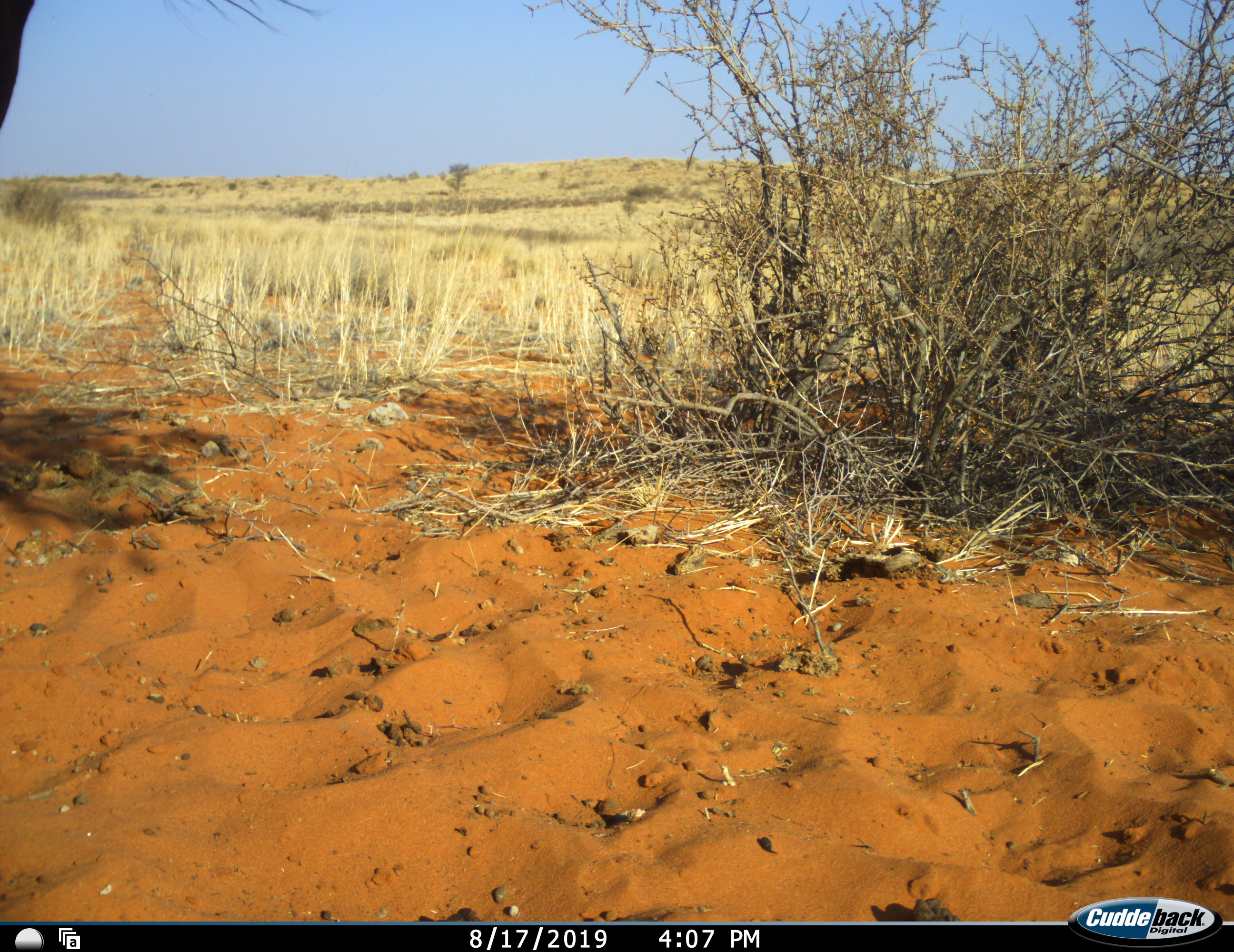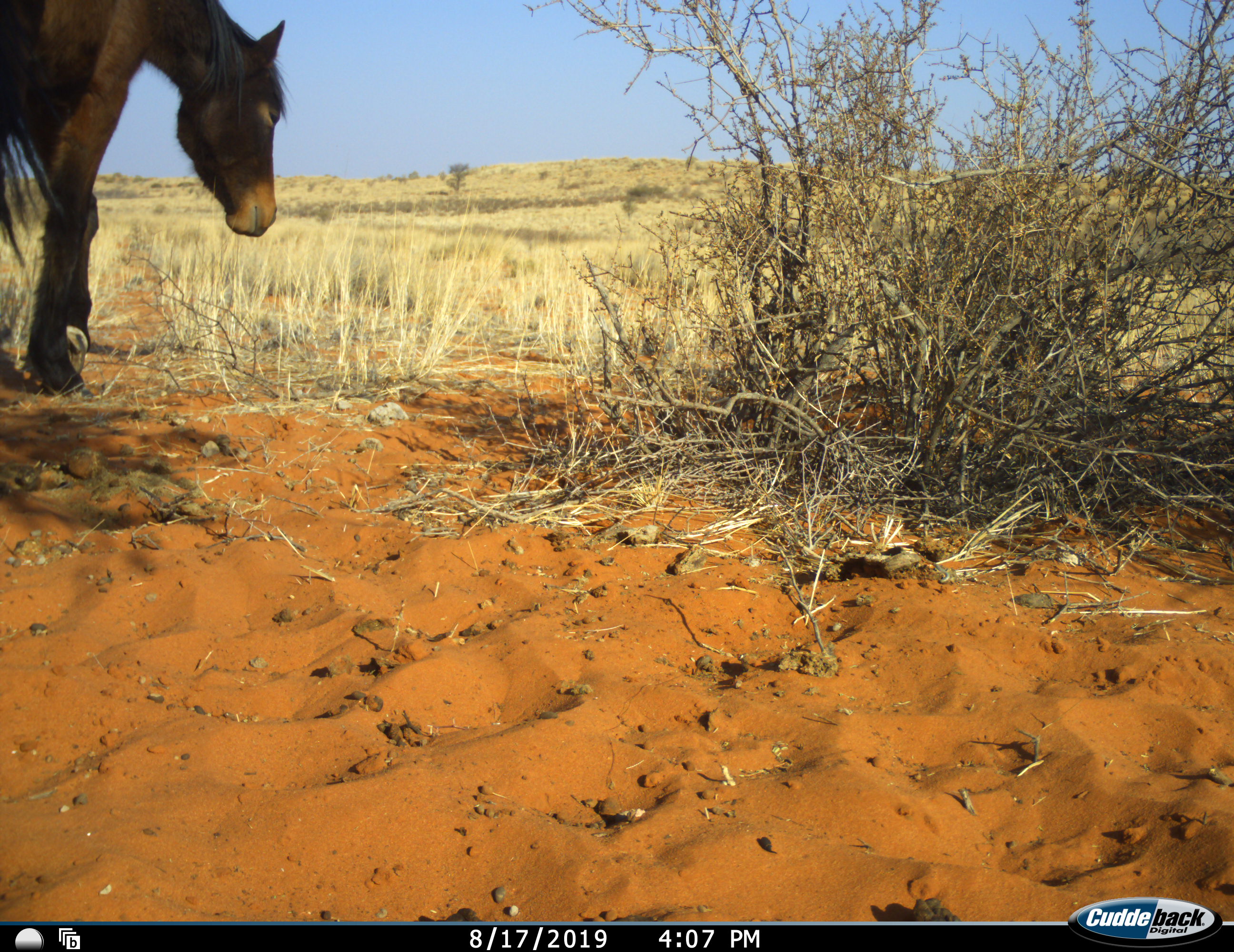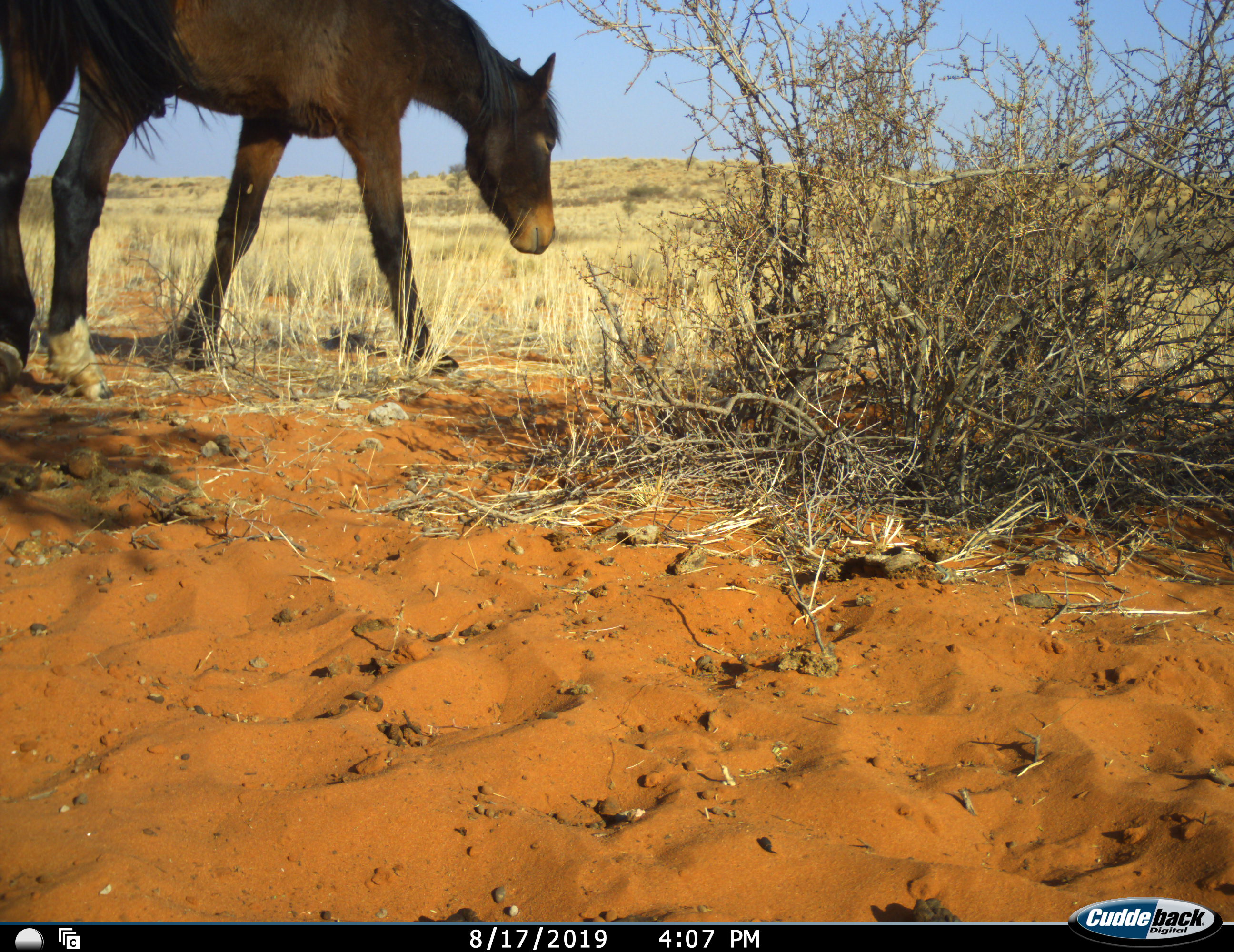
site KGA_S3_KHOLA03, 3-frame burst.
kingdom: Animalia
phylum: Chordata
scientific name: Vertebrata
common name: domestic animal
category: domesticanimal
Domesticanimal (domestic animal) (Vertebrata), count 1. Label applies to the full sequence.